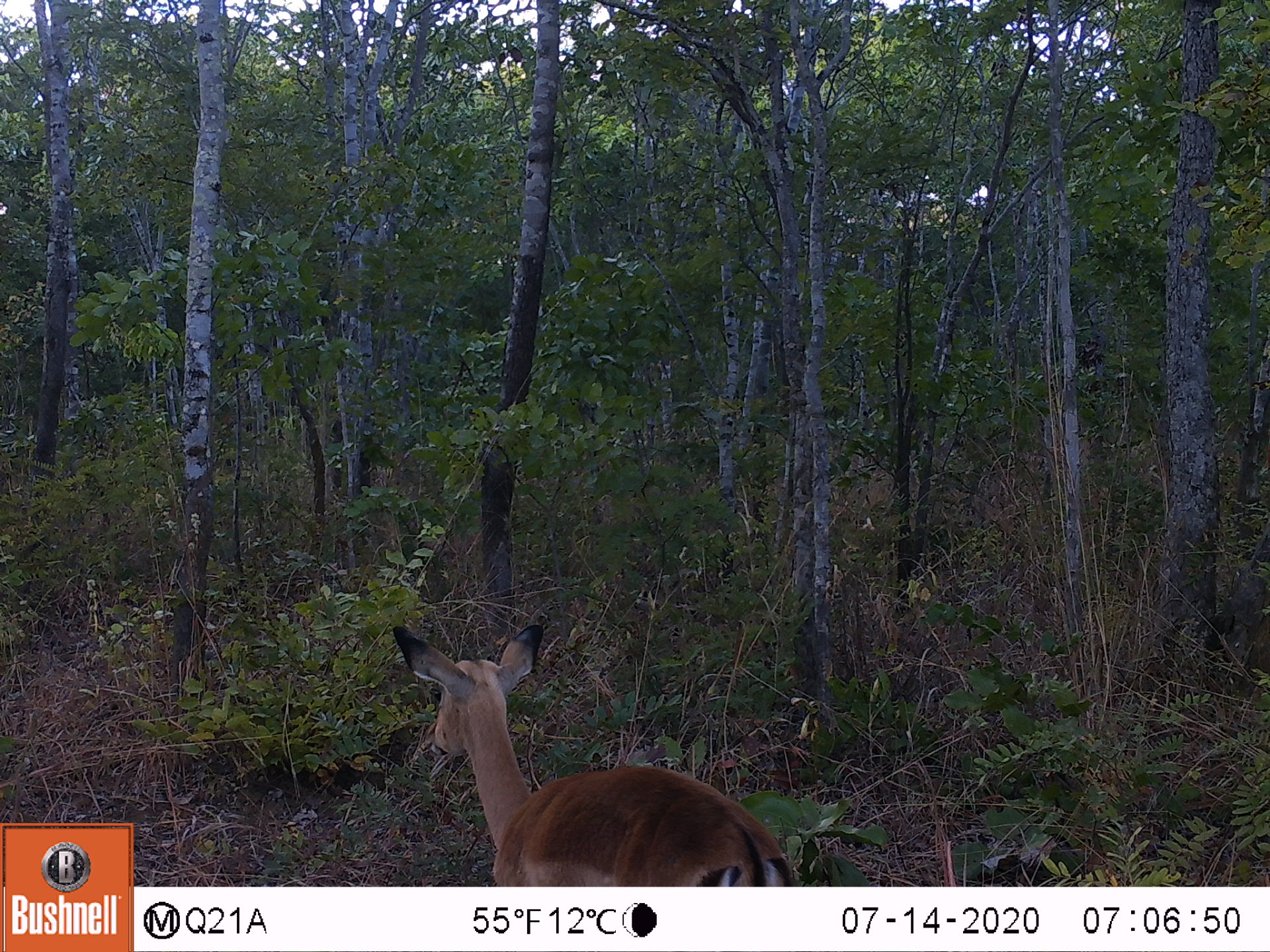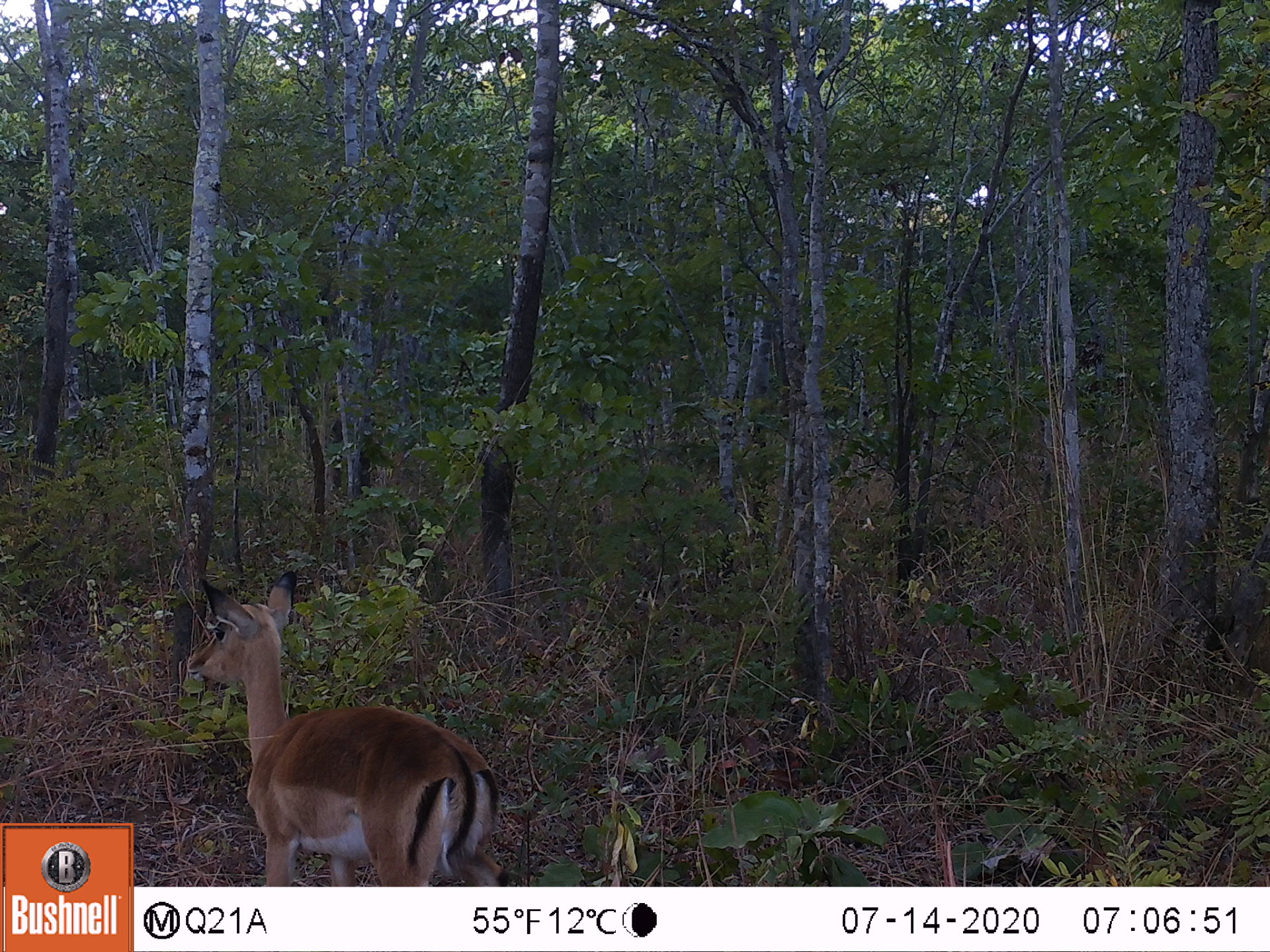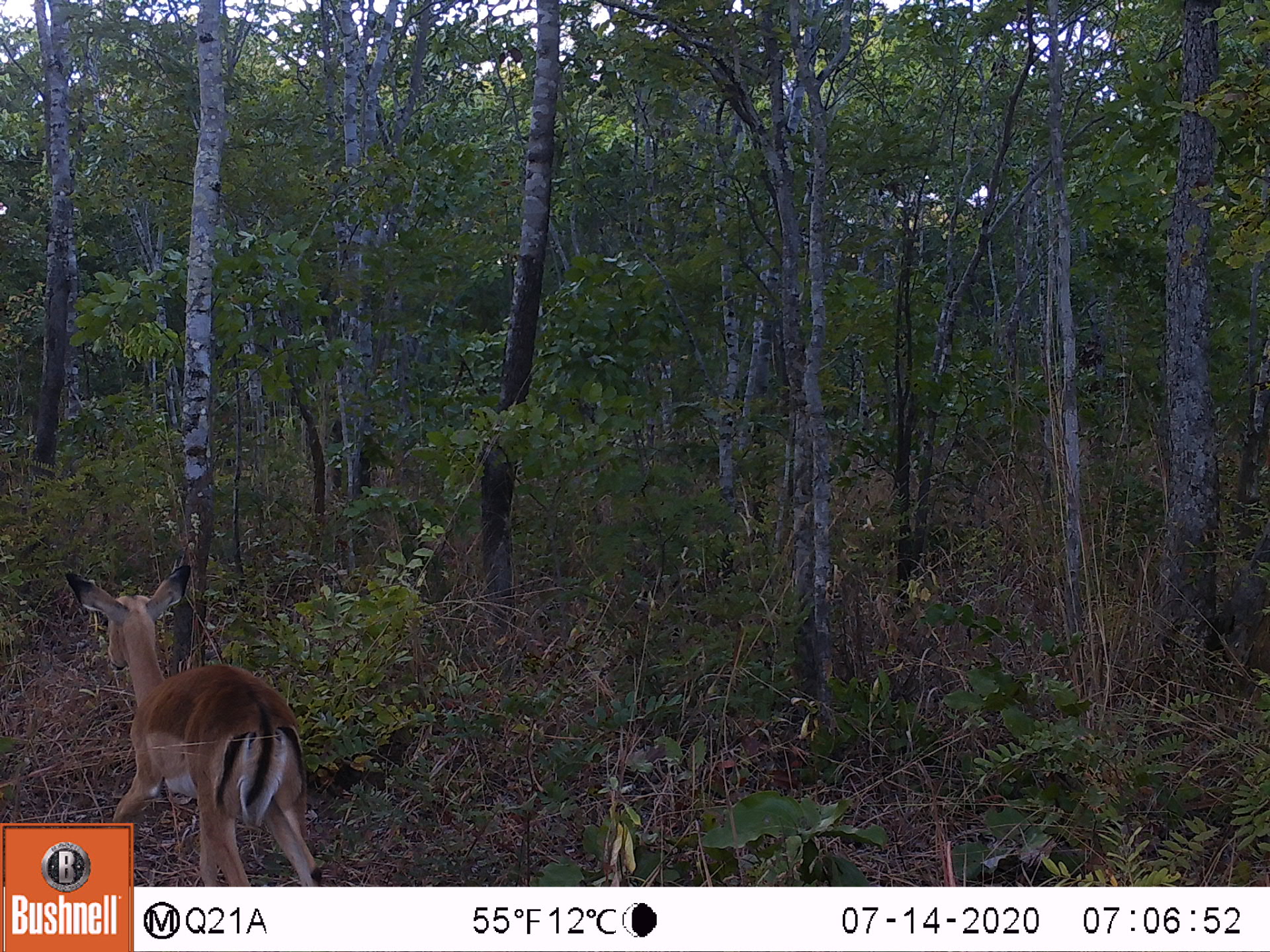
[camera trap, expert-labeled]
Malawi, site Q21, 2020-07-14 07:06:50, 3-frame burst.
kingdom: Animalia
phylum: Chordata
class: Mammalia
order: Artiodactyla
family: Bovidae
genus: Aepyceros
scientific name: Aepyceros melampus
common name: impala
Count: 1.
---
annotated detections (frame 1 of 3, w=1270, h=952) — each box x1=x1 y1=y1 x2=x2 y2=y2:
impala: x1=386 y1=617 x2=811 y2=878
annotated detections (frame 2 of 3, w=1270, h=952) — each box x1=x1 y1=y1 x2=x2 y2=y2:
impala: x1=182 y1=574 x2=506 y2=887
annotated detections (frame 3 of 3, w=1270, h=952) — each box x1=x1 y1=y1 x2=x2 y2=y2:
impala: x1=138 y1=557 x2=329 y2=888